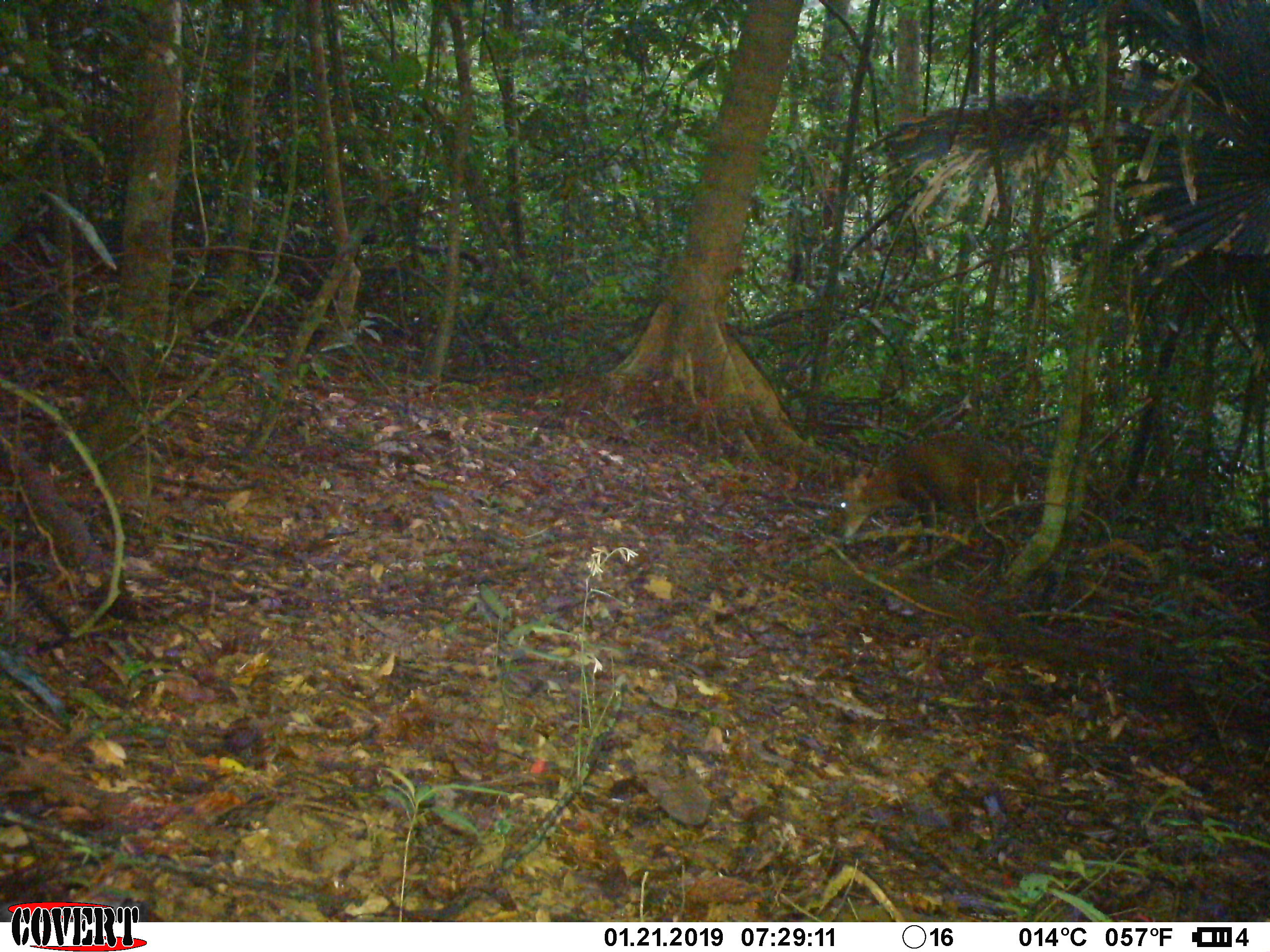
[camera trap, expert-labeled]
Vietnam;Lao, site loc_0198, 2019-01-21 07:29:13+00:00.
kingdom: Animalia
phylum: Chordata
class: Mammalia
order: Artiodactyla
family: Cervidae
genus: Muntiacus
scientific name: Muntiacus vuquangensis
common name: large-antlered muntjac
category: large antlered muntjac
Large antlered muntjac (large-antlered muntjac) (Muntiacus vuquangensis). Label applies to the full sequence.